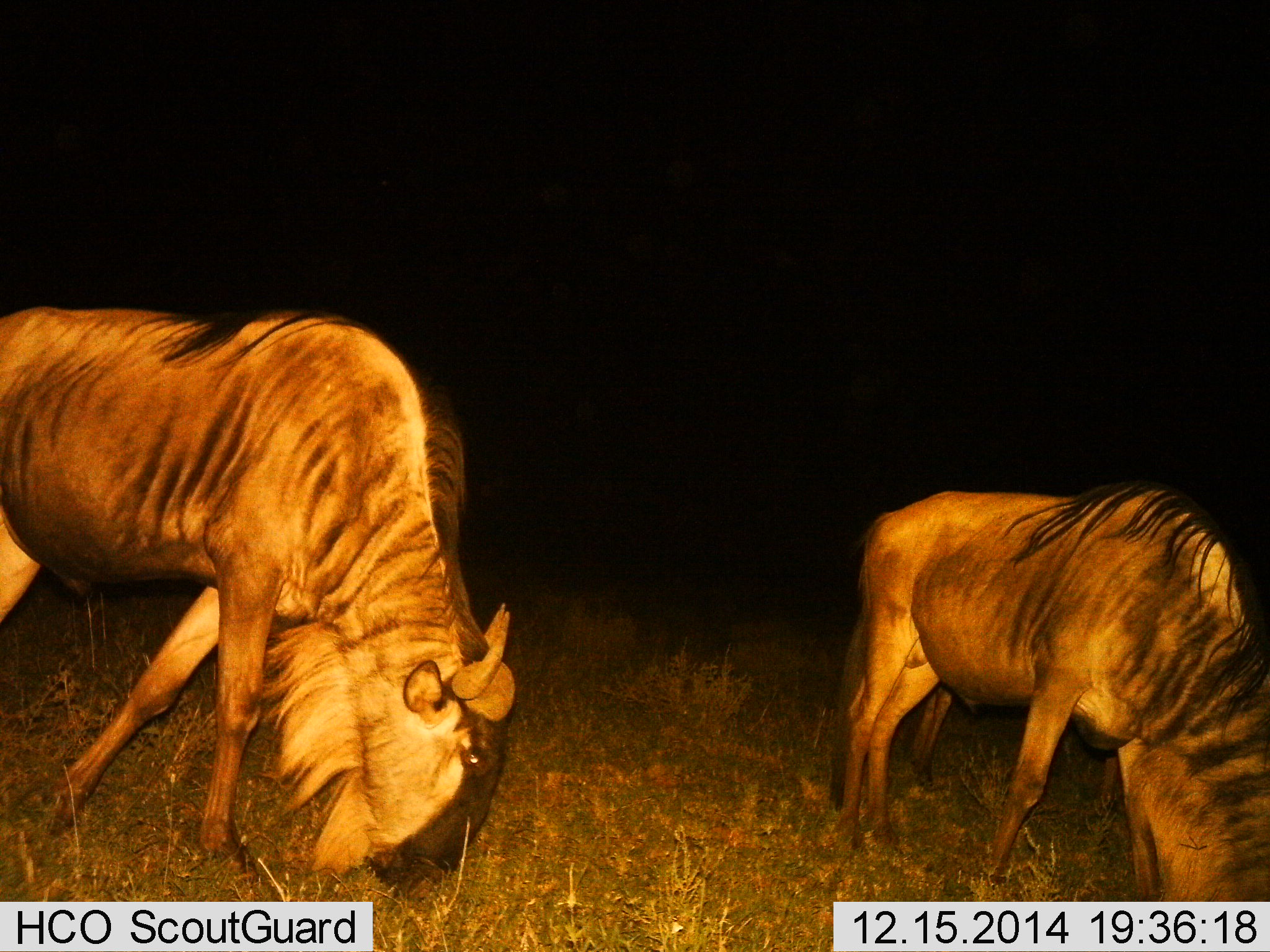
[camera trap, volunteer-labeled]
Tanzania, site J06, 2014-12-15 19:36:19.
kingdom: Animalia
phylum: Chordata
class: Mammalia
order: Artiodactyla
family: Bovidae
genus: Connochaetes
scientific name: Connochaetes taurinus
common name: blue wildebeest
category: wildebeest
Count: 2.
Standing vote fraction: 0%.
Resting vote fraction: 0%.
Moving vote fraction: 10%.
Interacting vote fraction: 0%.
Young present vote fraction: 0%.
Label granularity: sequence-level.